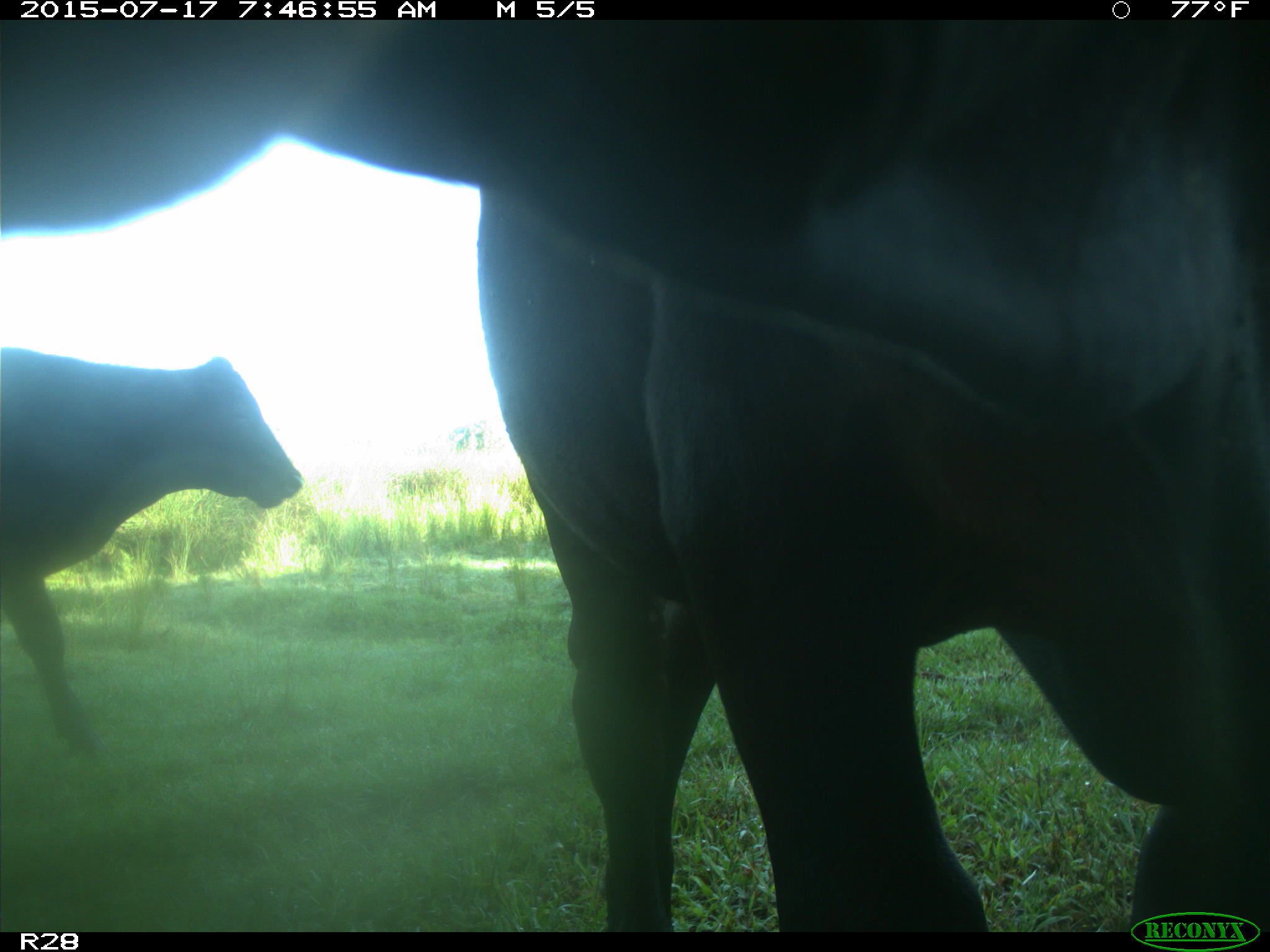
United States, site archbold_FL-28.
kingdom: Animalia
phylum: Chordata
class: Mammalia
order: Artiodactyla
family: Bovidae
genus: Bos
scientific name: Bos taurus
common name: domestic cow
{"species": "Bos taurus (domestic cow)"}